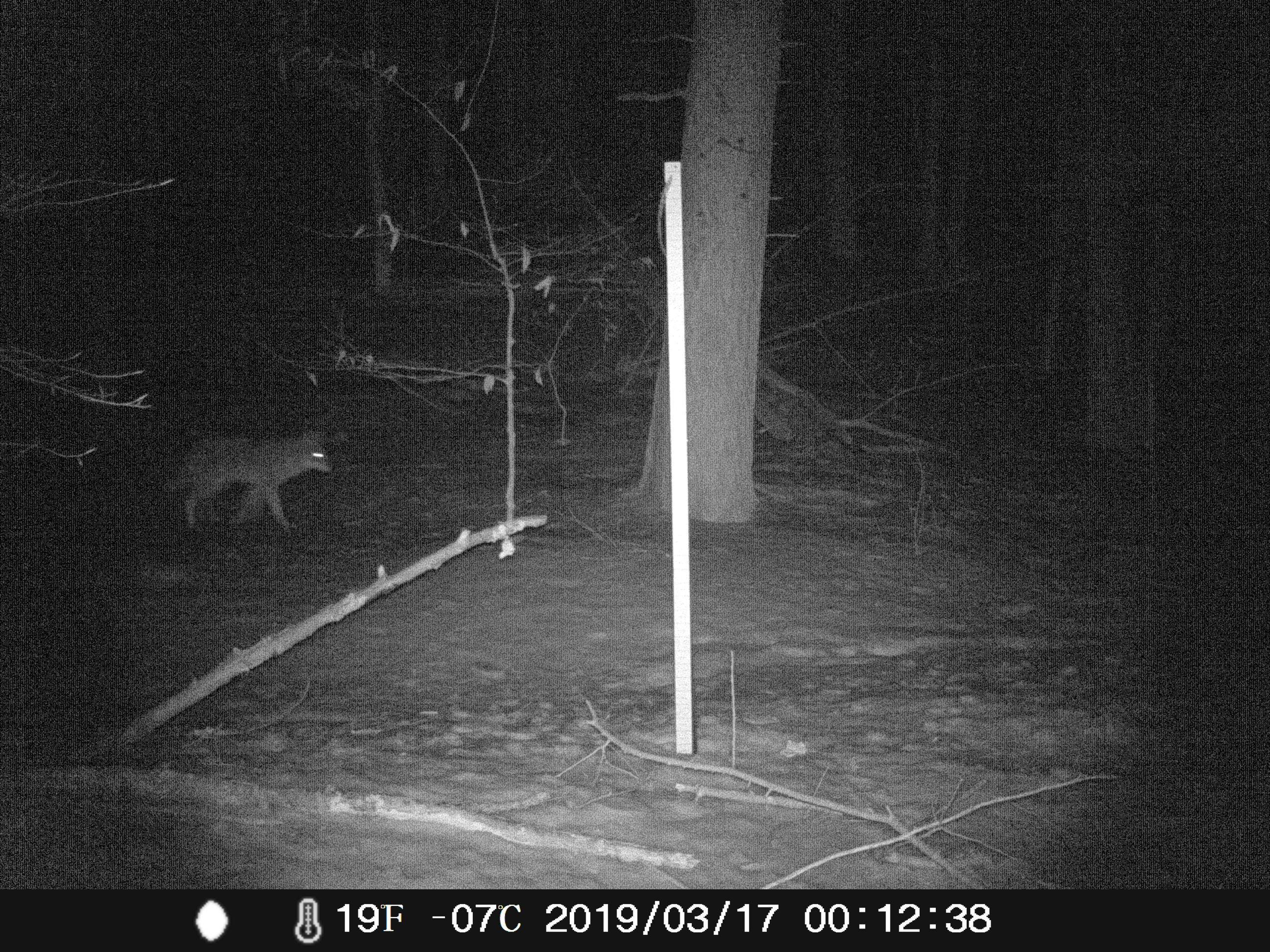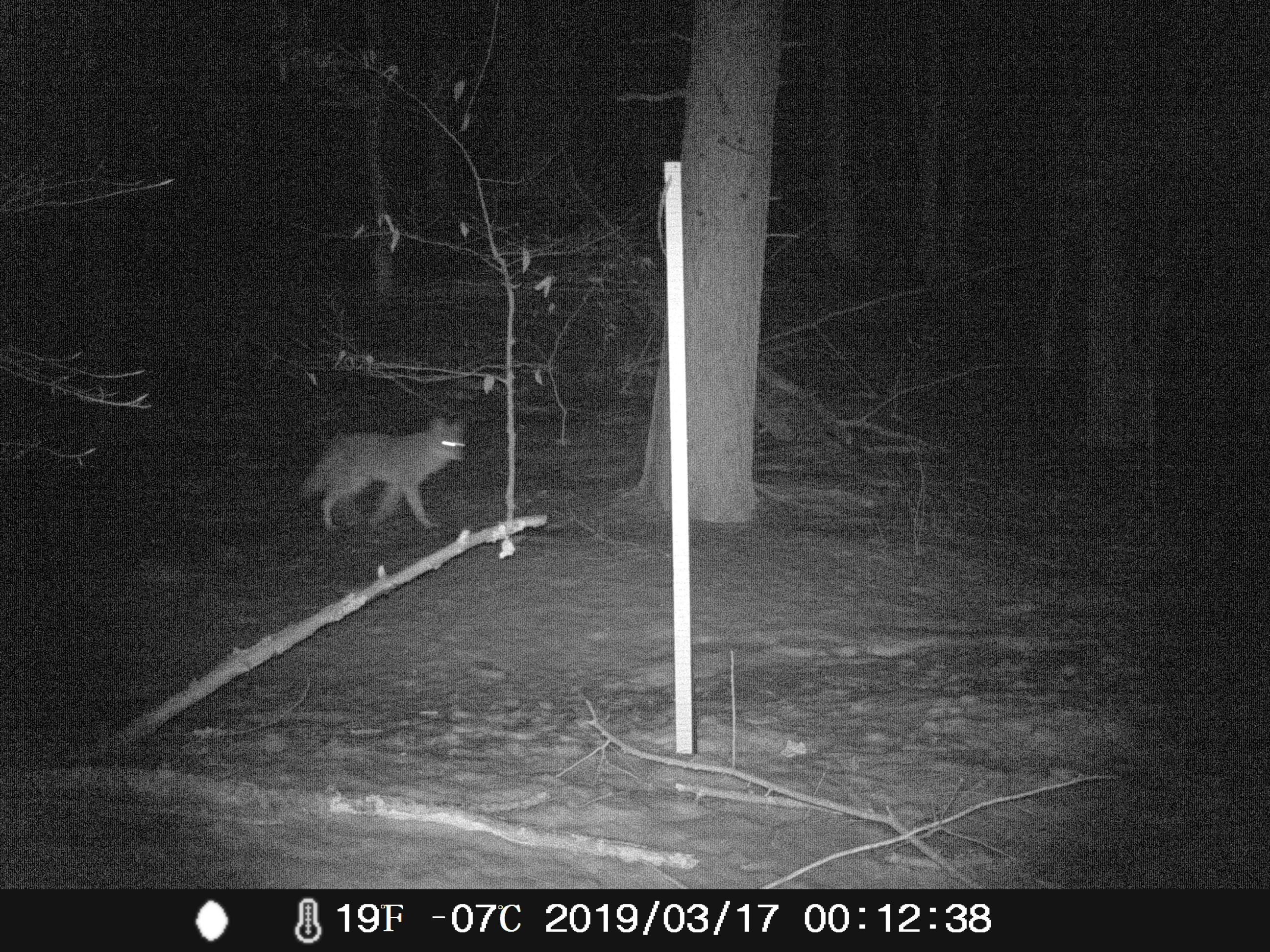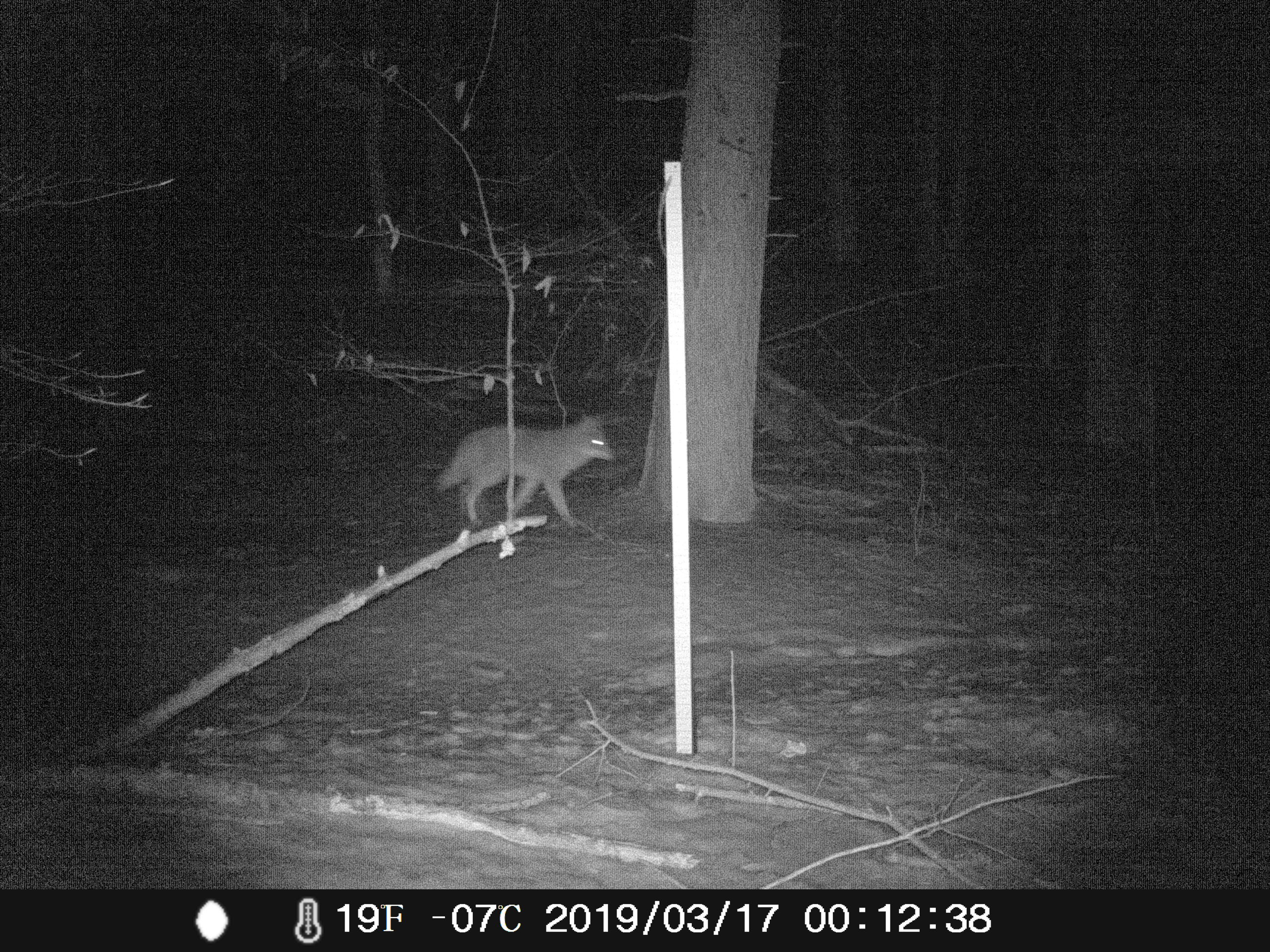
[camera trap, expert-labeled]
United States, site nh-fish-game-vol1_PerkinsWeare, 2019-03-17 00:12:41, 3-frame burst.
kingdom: Animalia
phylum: Chordata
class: Mammalia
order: Carnivora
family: Canidae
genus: Canis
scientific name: Canis latrans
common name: coyote